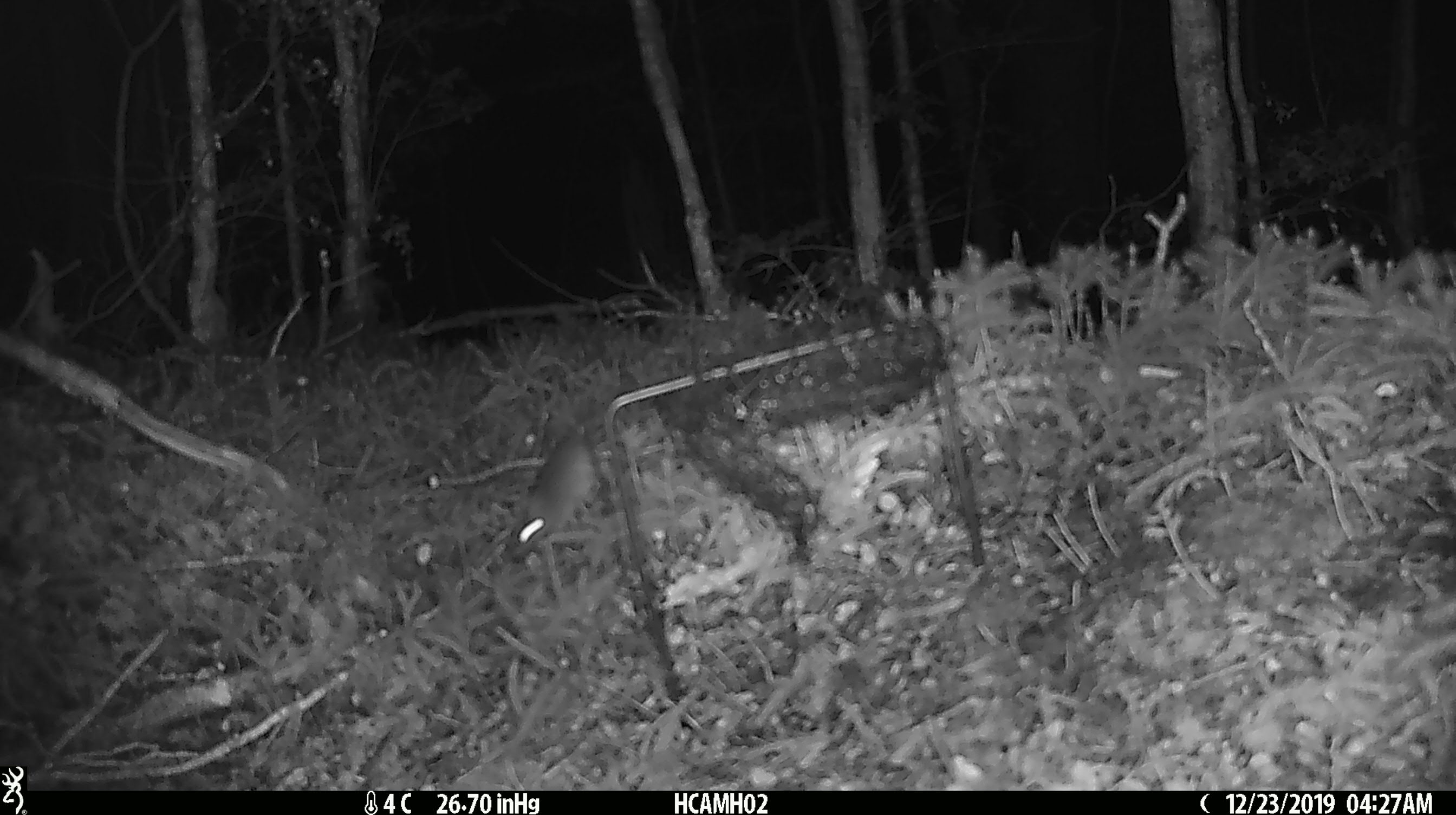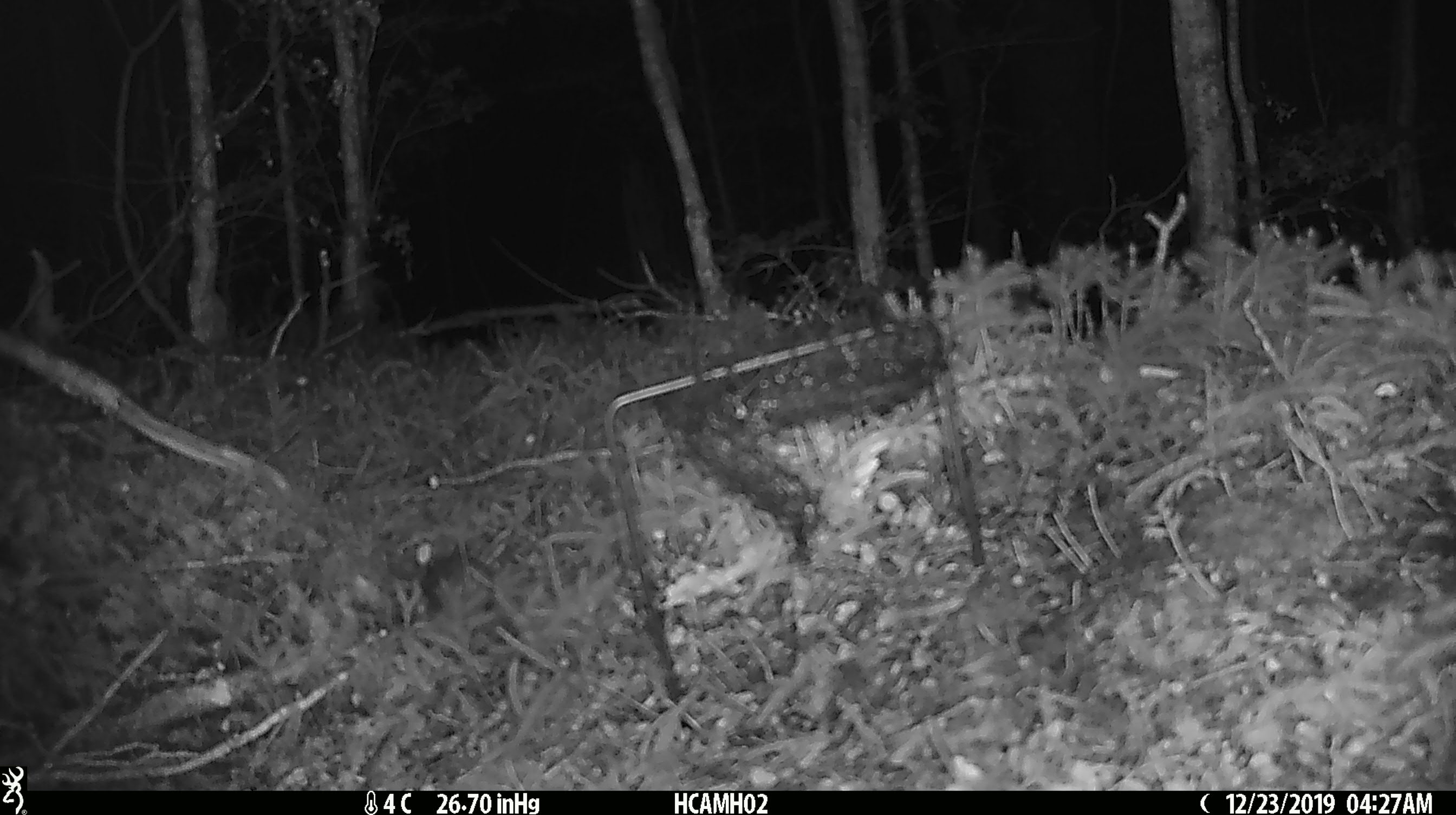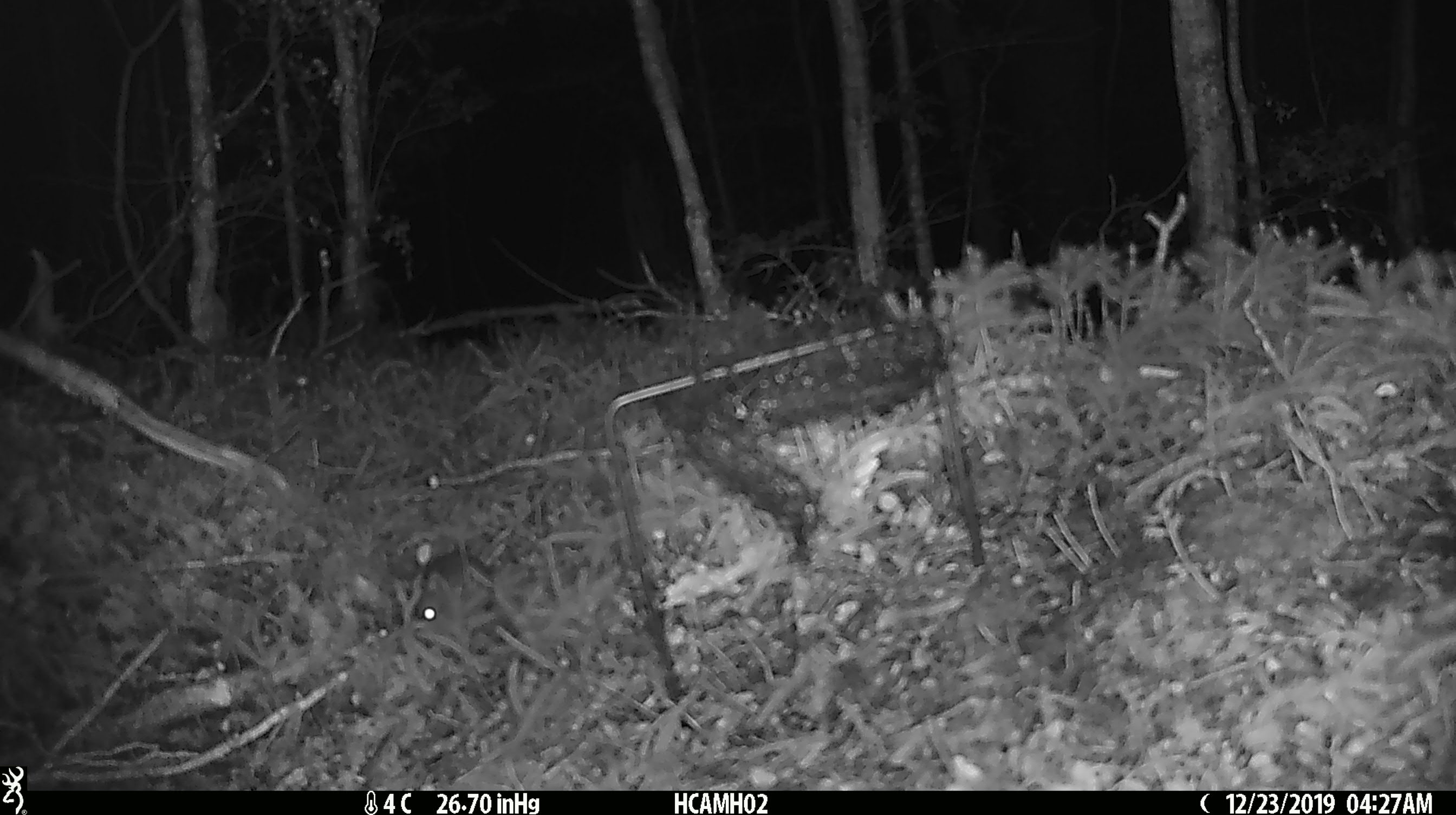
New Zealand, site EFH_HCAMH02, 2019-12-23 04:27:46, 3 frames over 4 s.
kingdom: Animalia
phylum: Chordata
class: Mammalia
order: Rodentia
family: Muridae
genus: Mus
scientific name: Mus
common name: mouse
Mouse (Mus).